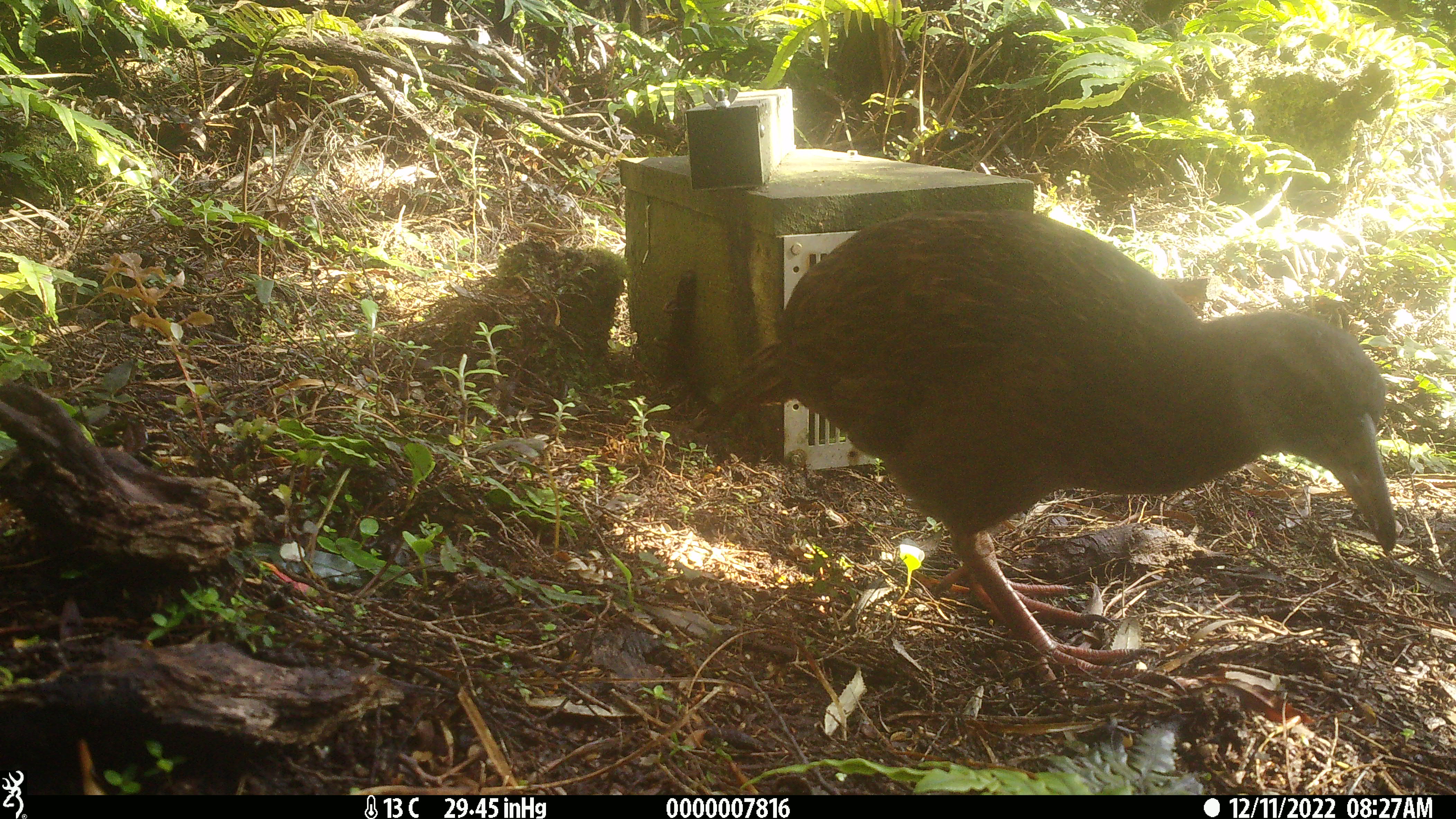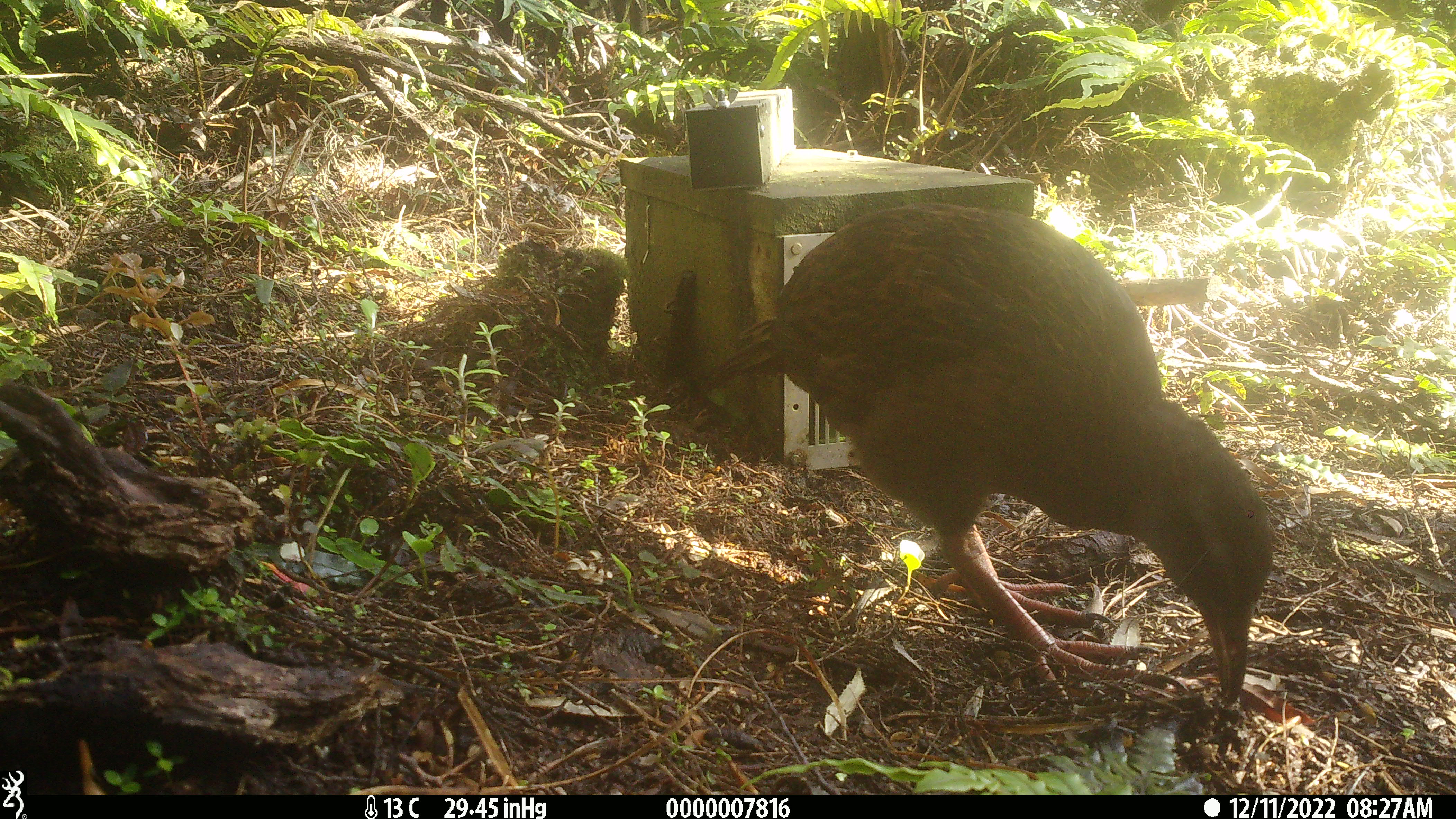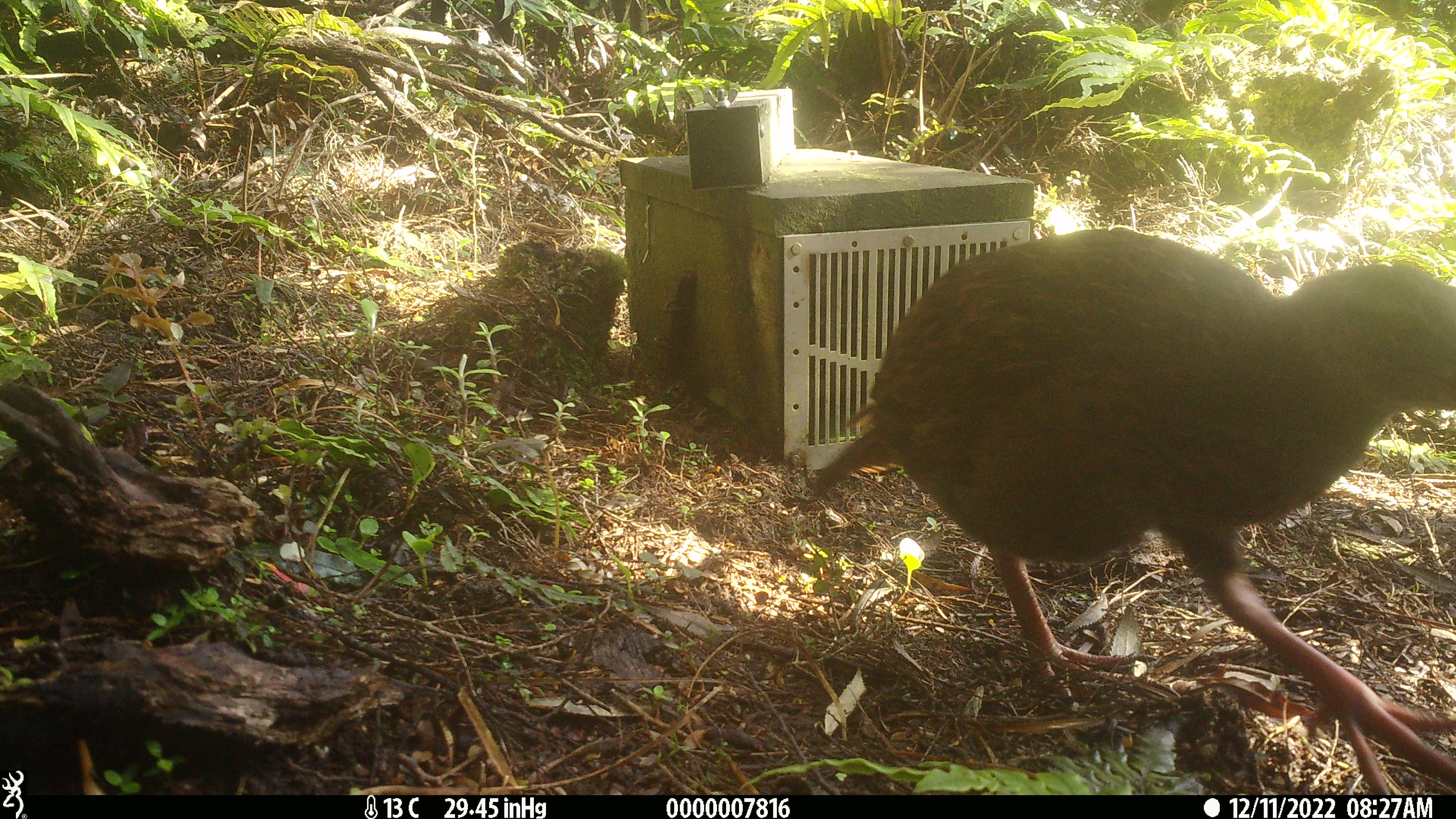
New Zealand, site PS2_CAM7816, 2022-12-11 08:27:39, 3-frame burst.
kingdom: Animalia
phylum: Chordata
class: Aves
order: Gruiformes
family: Rallidae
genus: Gallirallus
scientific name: Gallirallus australis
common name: weka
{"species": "weka (Gallirallus australis)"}